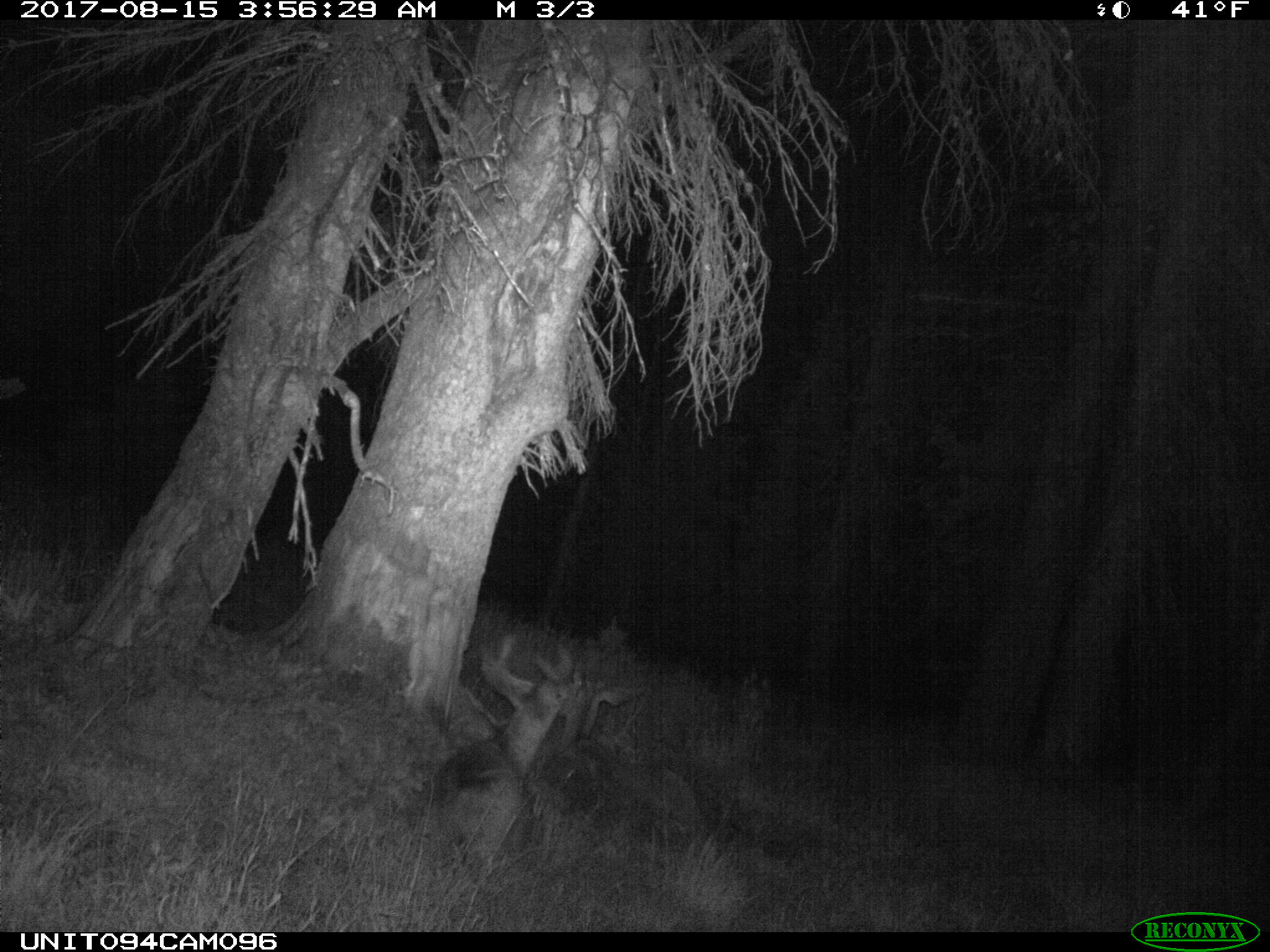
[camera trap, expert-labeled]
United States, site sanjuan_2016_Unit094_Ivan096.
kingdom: Animalia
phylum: Chordata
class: Mammalia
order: Artiodactyla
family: Cervidae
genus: Odocoileus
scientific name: Odocoileus hemionus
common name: mule deer